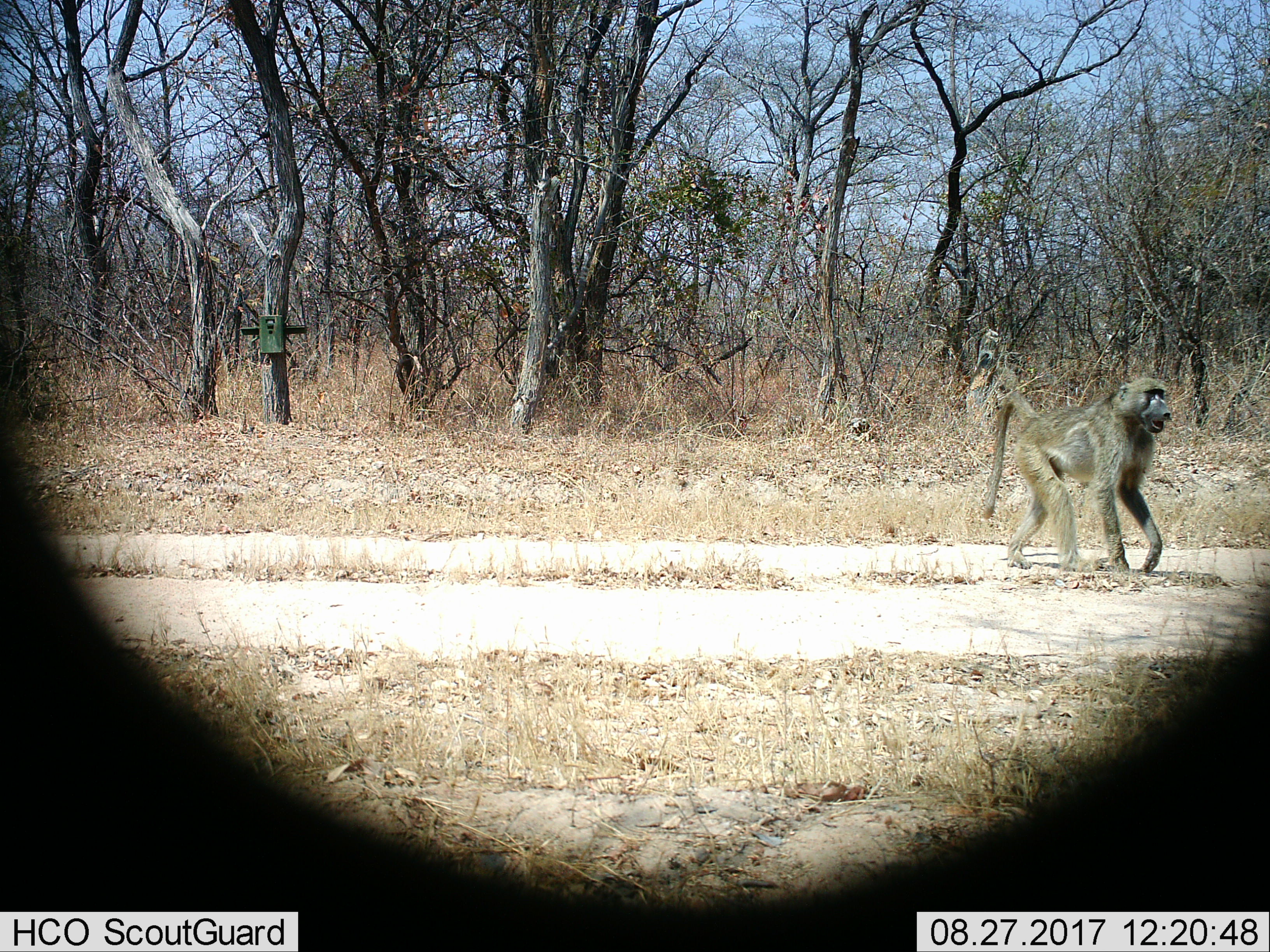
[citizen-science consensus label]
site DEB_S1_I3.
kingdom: Animalia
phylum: Chordata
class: Mammalia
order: Primates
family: Cercopithecidae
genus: Papio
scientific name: Papio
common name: baboon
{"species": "baboon (Papio)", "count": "1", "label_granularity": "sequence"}